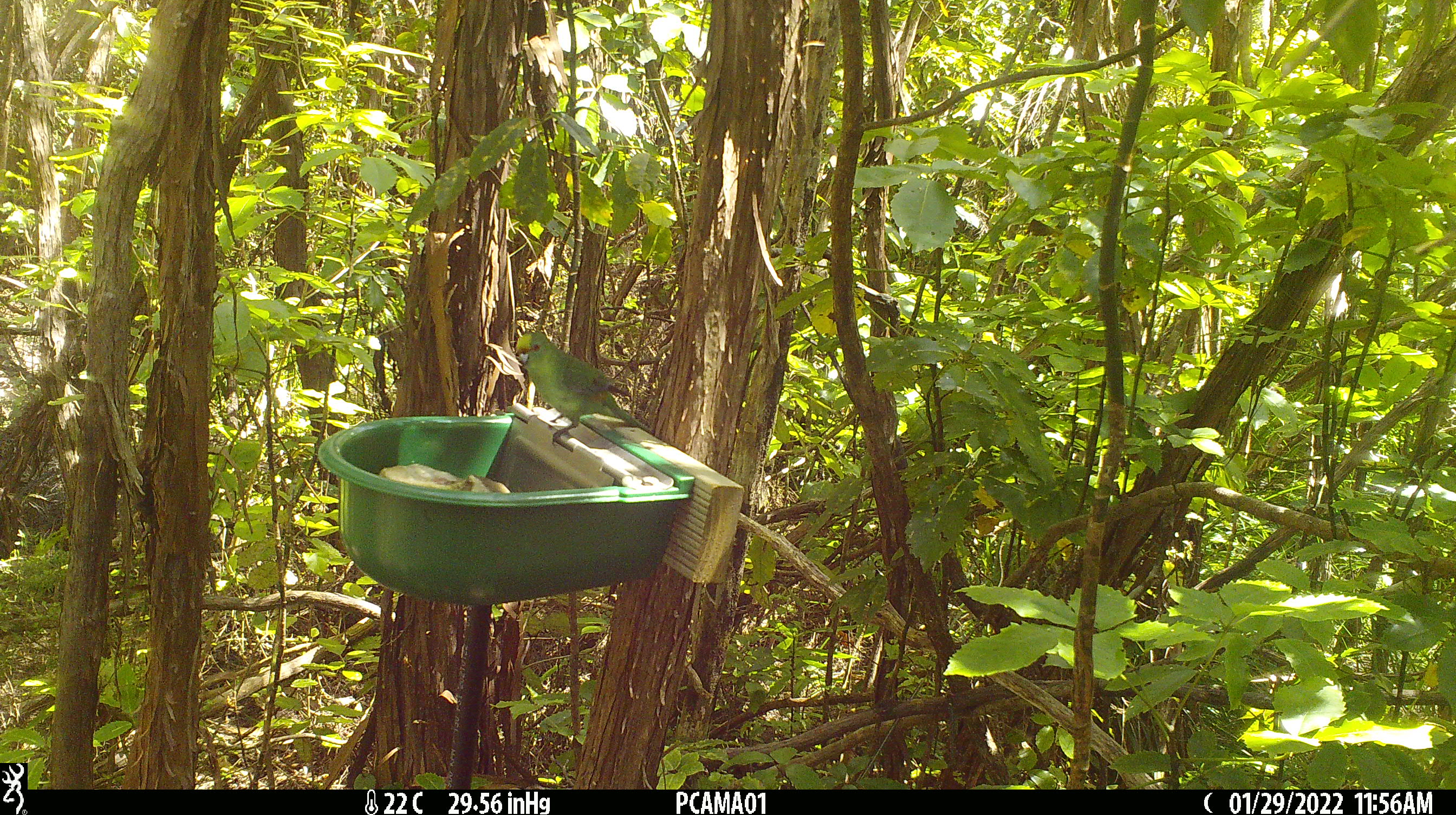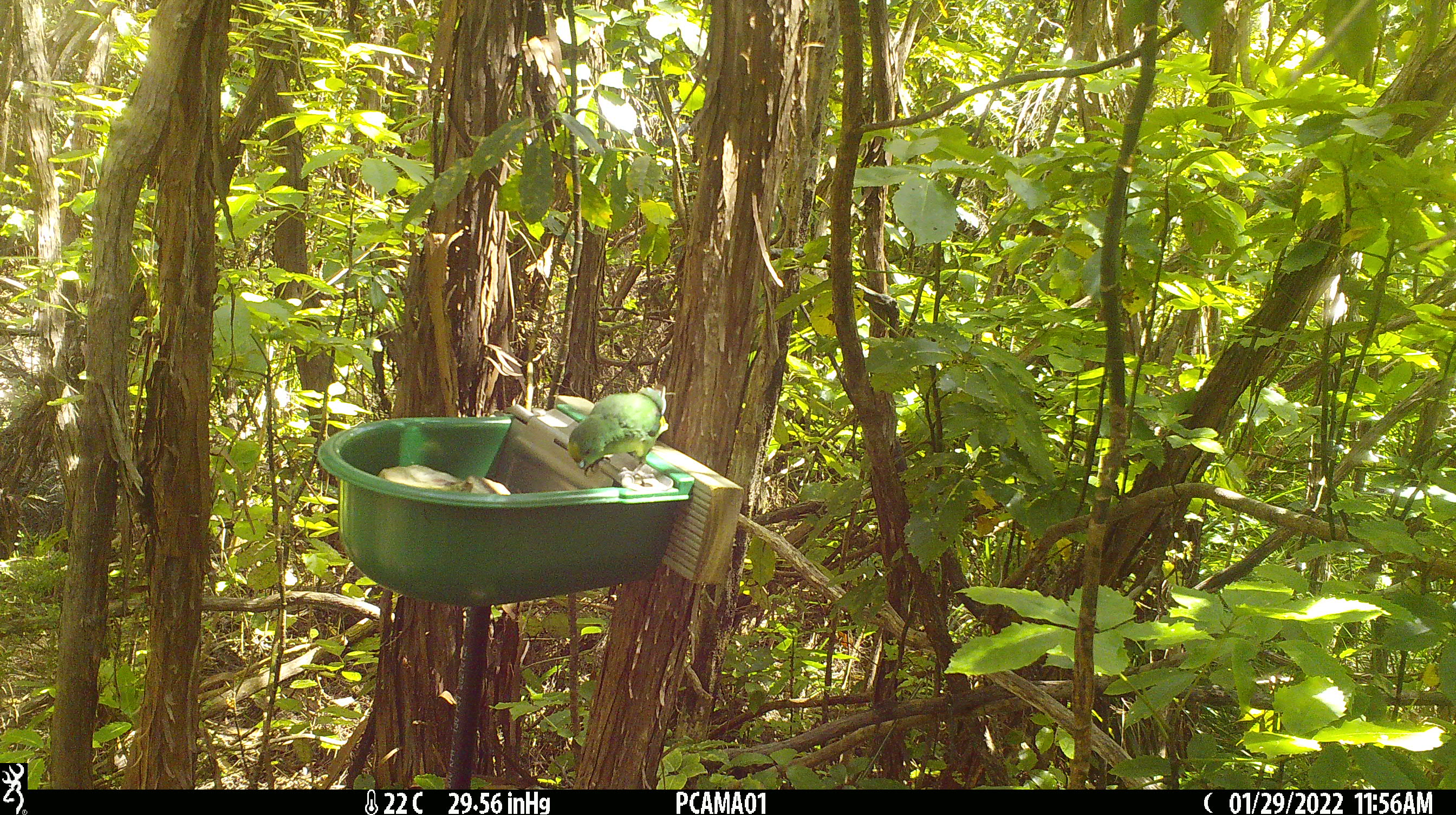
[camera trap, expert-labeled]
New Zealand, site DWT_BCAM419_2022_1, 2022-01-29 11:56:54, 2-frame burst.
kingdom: Animalia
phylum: Chordata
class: Aves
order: Psittaciformes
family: Psittaculidae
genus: Cyanoramphus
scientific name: Cyanoramphus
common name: parakeet